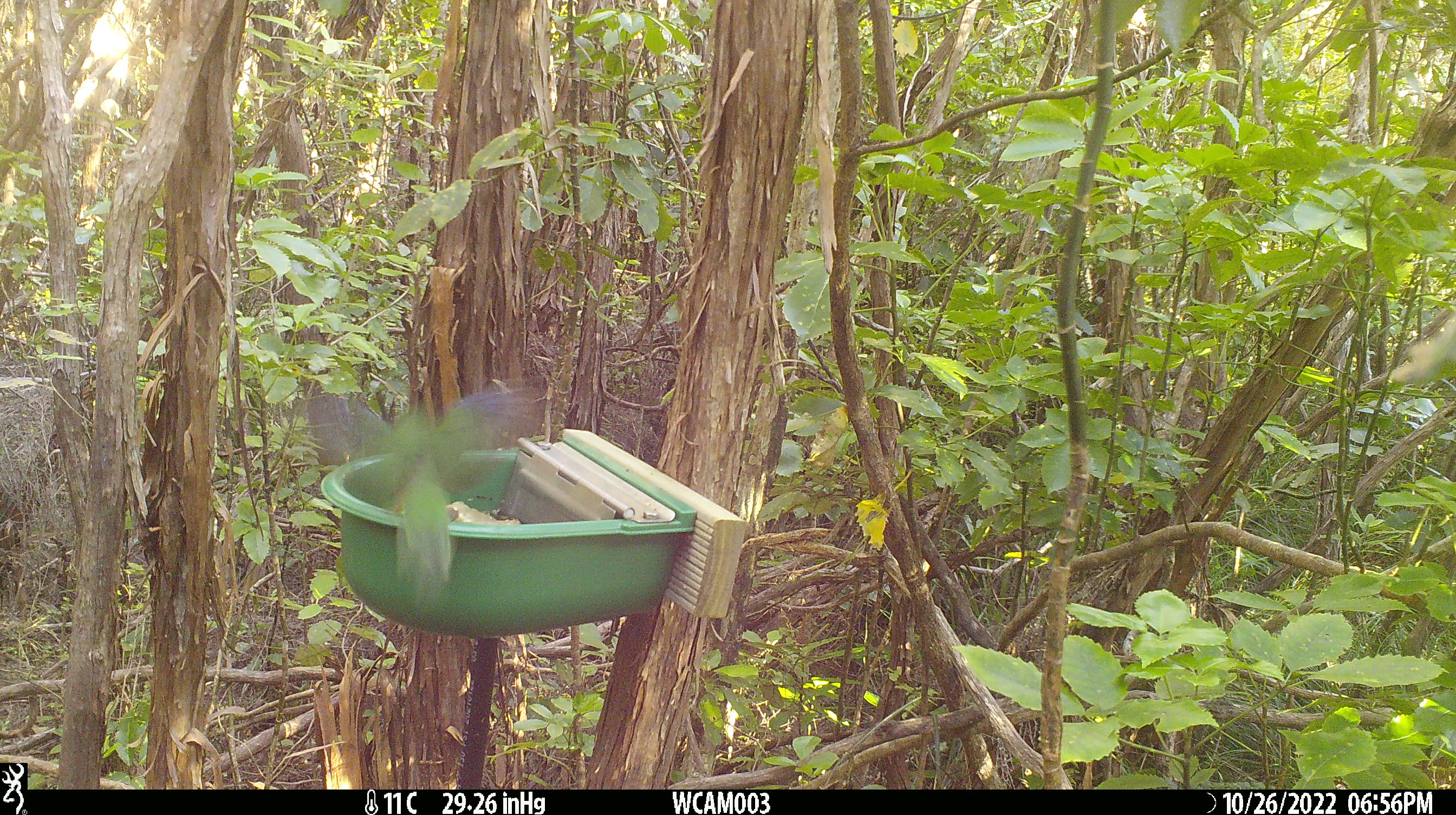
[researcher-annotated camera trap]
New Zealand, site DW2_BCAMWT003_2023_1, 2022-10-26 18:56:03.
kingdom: Animalia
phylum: Chordata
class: Aves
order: Psittaciformes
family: Psittaculidae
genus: Cyanoramphus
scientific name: Cyanoramphus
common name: parakeet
Parakeet (Cyanoramphus).